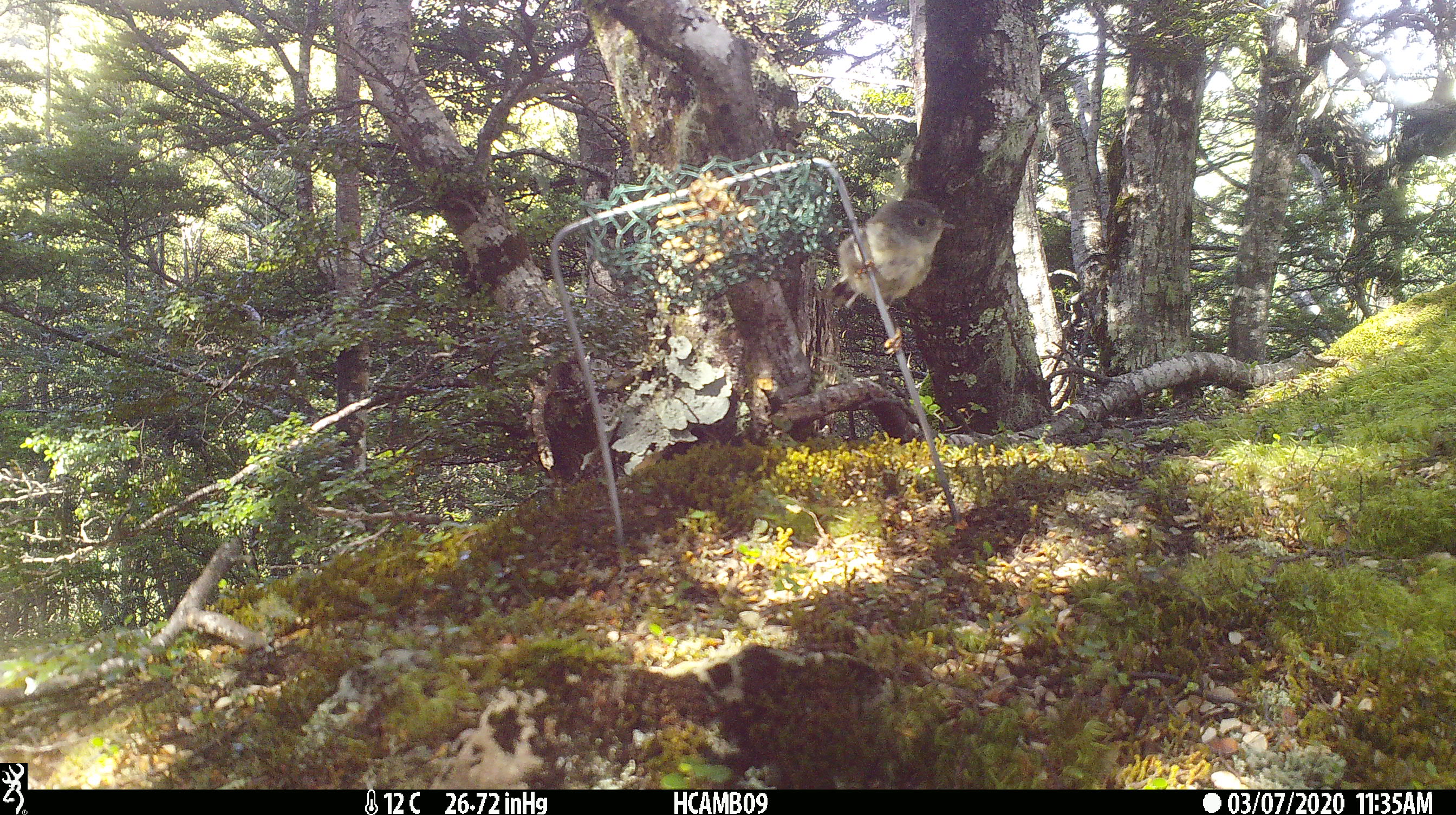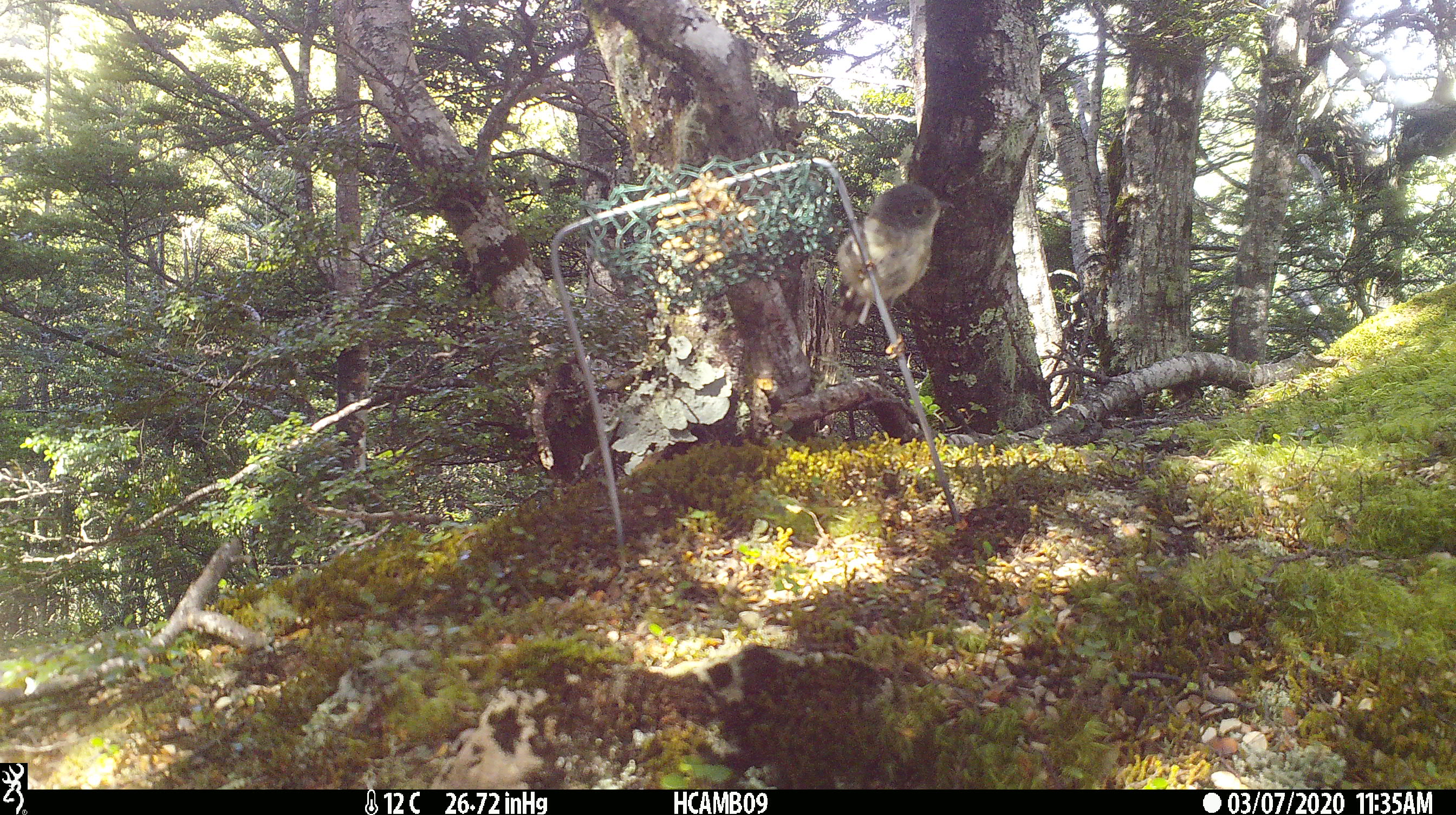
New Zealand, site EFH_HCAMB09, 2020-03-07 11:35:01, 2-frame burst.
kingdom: Animalia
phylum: Chordata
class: Aves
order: Passeriformes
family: Petroicidae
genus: Petroica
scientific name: Petroica macrocephala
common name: tomtit